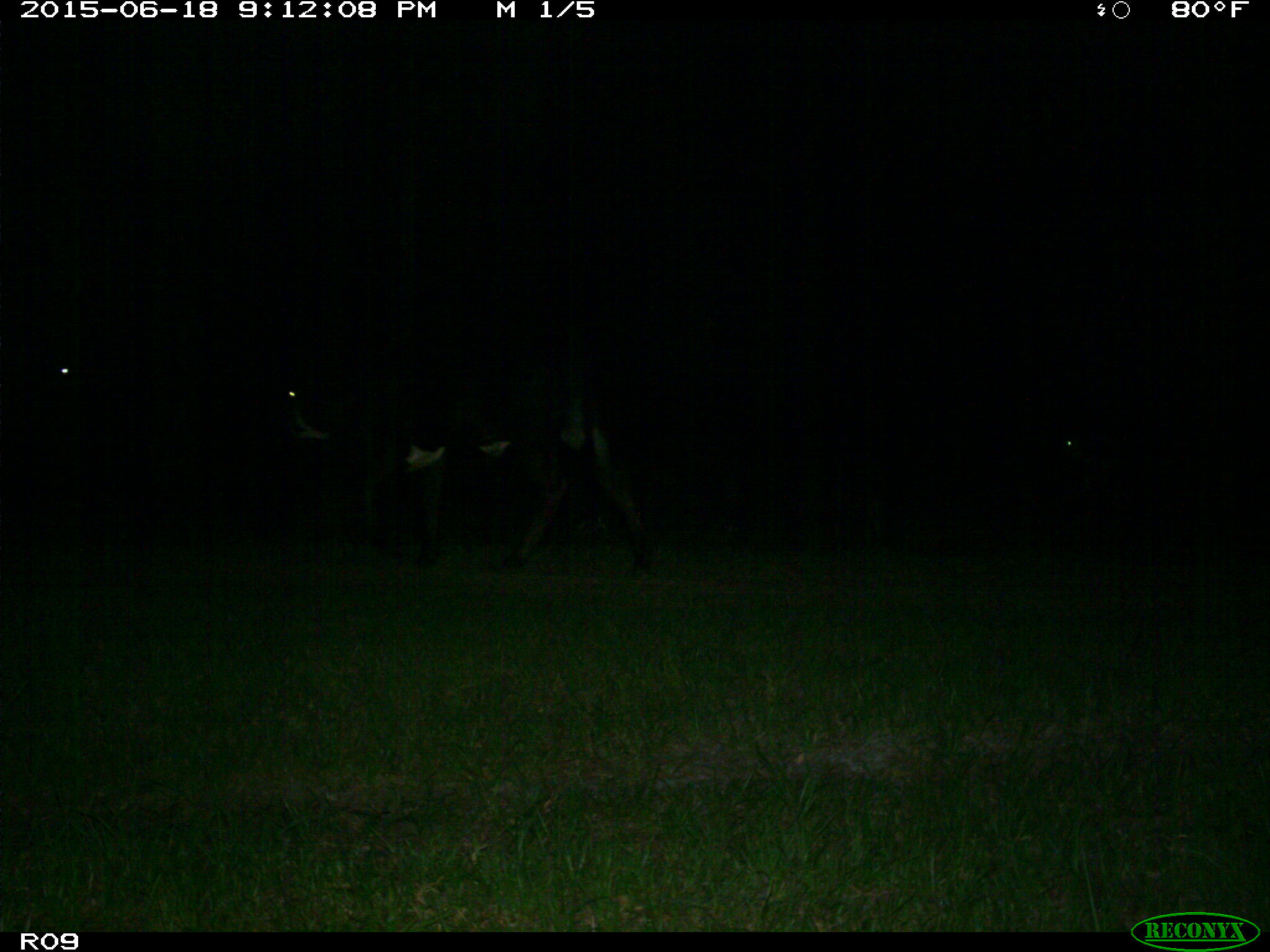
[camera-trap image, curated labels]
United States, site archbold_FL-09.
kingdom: Animalia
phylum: Chordata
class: Mammalia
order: Artiodactyla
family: Bovidae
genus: Bos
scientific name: Bos taurus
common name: domestic cow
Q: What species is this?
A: Bos taurus (domestic cow).